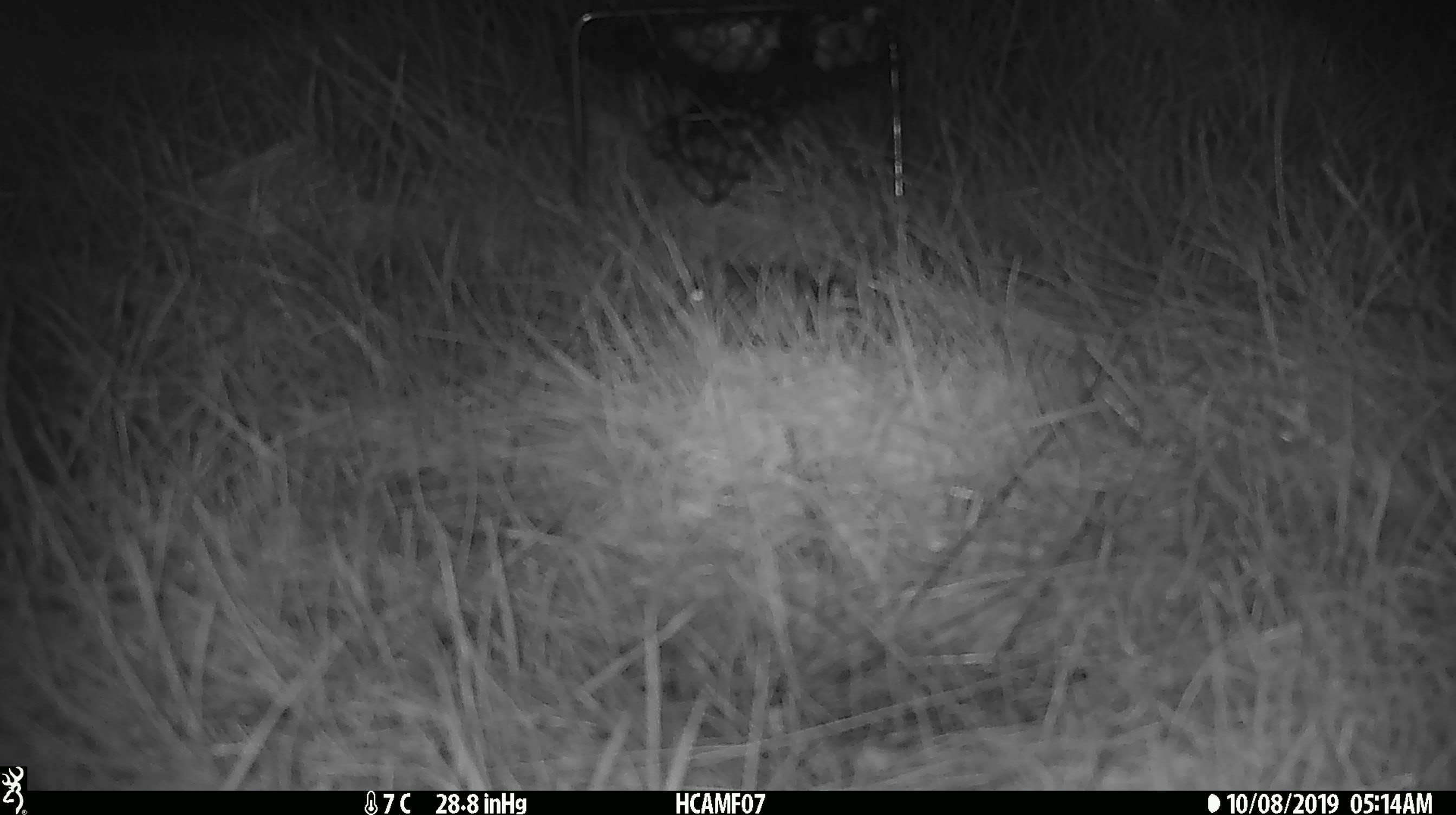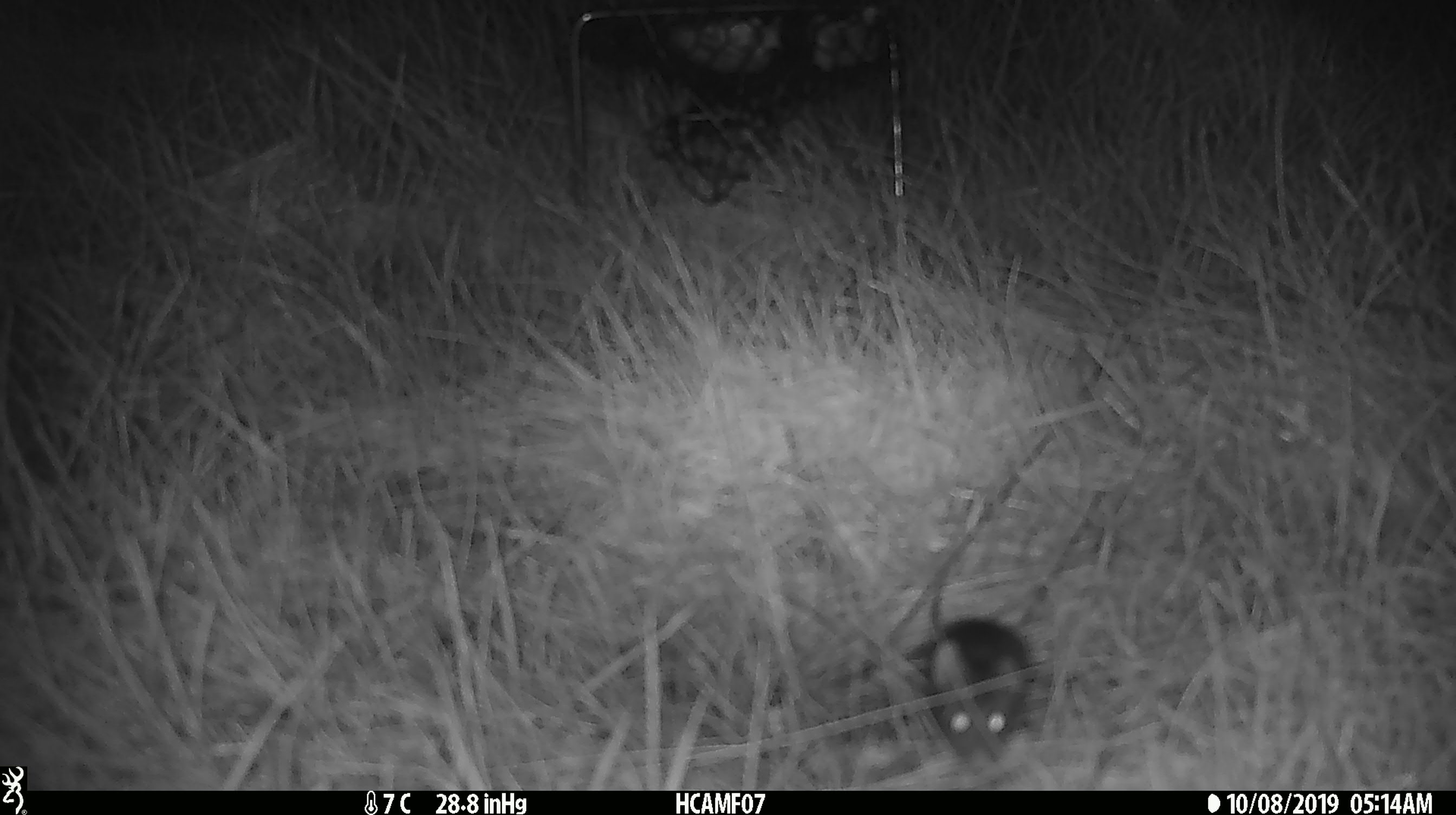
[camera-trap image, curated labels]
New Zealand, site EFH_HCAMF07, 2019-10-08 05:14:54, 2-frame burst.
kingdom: Animalia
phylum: Chordata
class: Mammalia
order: Rodentia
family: Muridae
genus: Mus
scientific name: Mus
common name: mouse